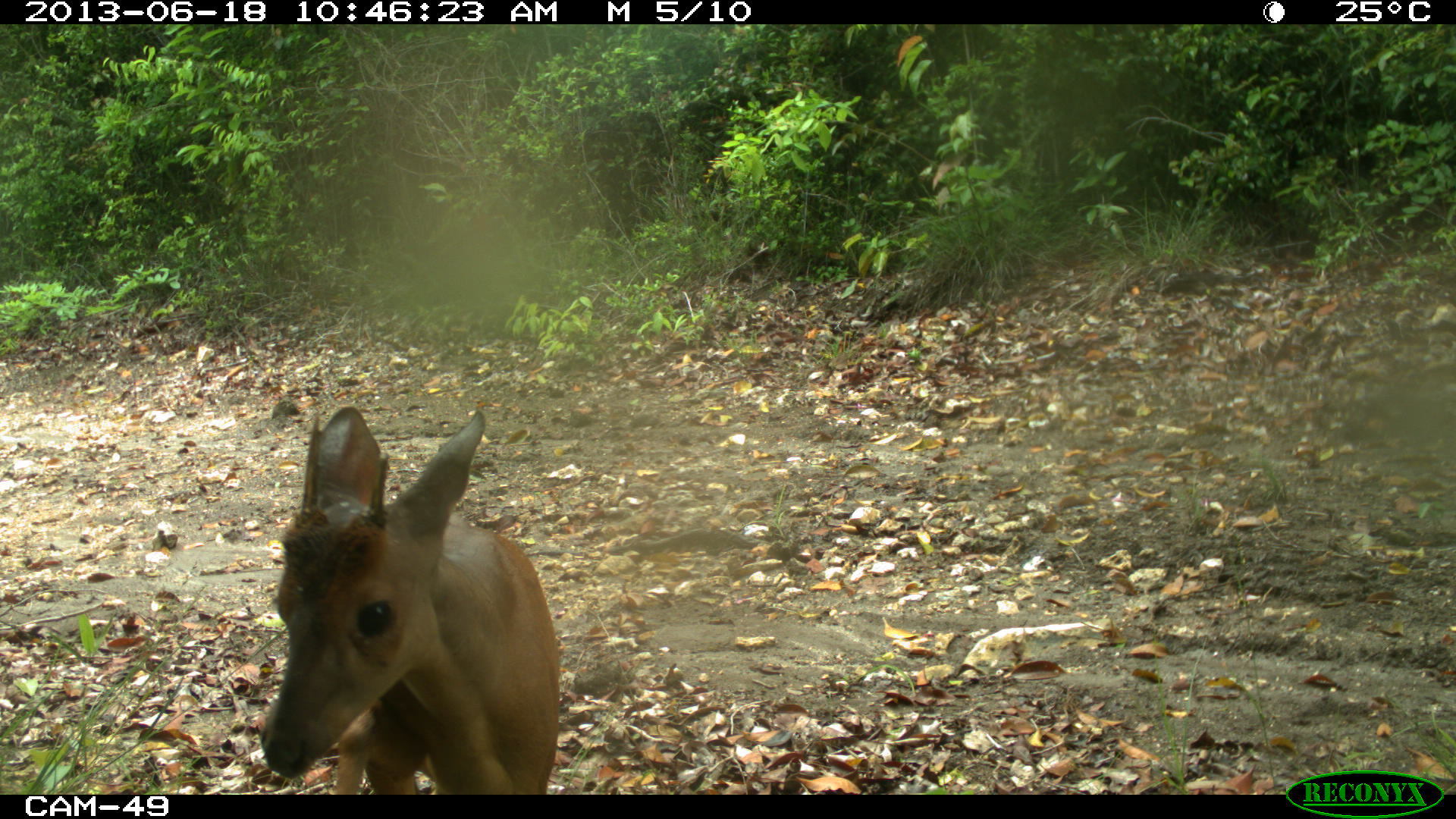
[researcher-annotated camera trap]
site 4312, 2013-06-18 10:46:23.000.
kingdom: Animalia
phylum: Chordata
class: Mammalia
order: Artiodactyla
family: Cervidae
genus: Mazama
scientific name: Mazama temama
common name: central american red brocket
Mazama temama (central american red brocket), count 1, sex male.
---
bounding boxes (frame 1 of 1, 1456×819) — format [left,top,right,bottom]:
mazama temama: [254,401,562,790]